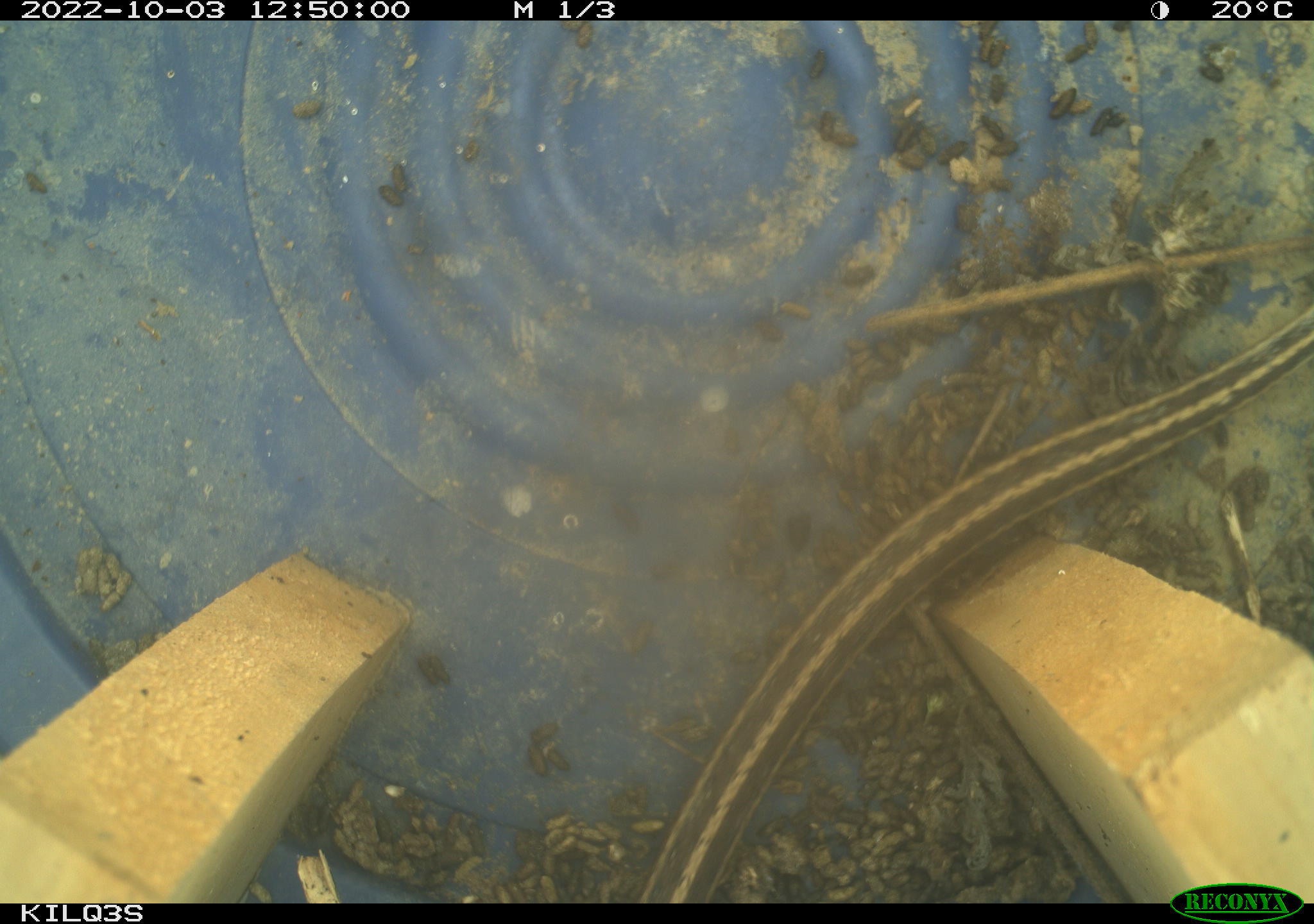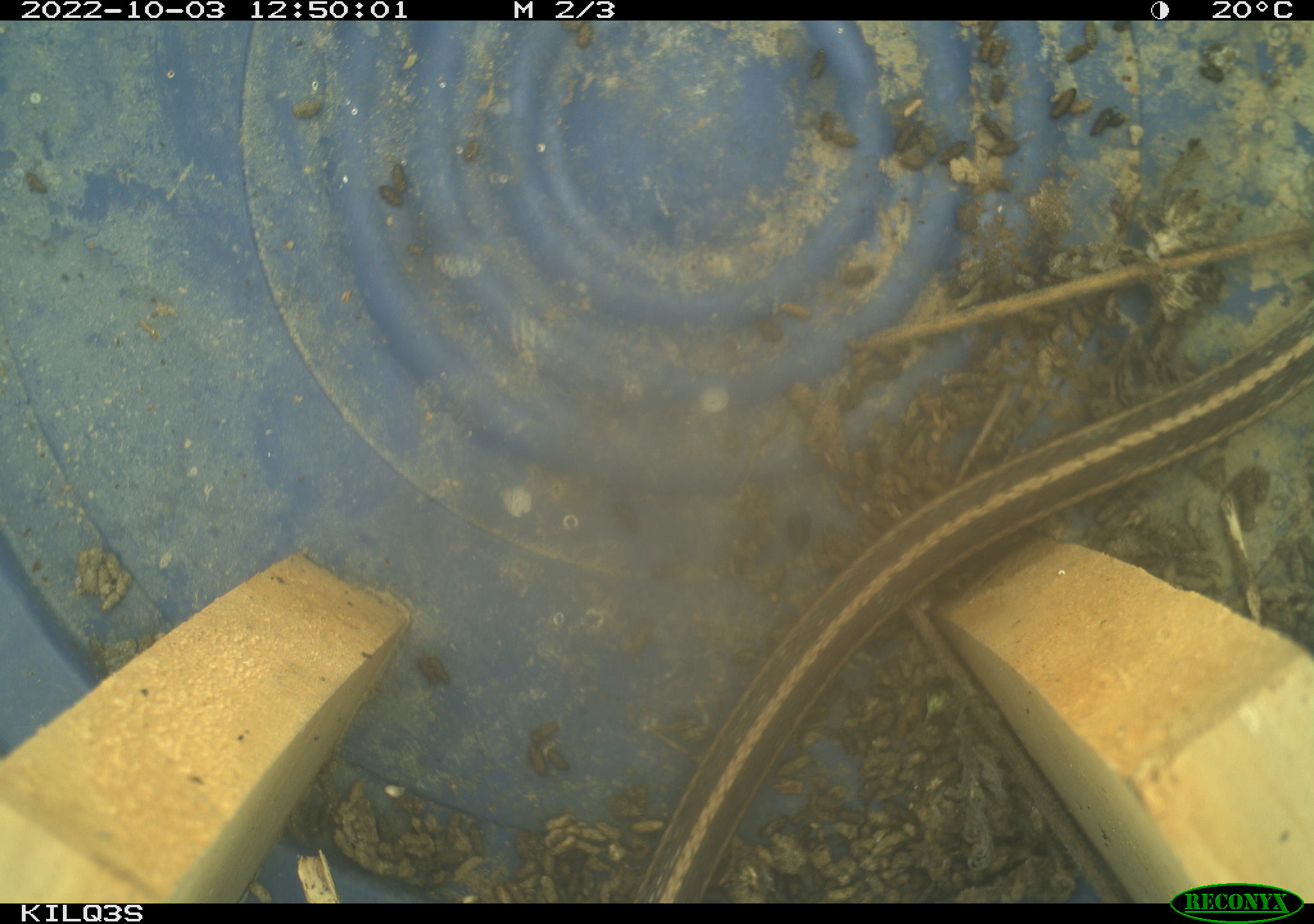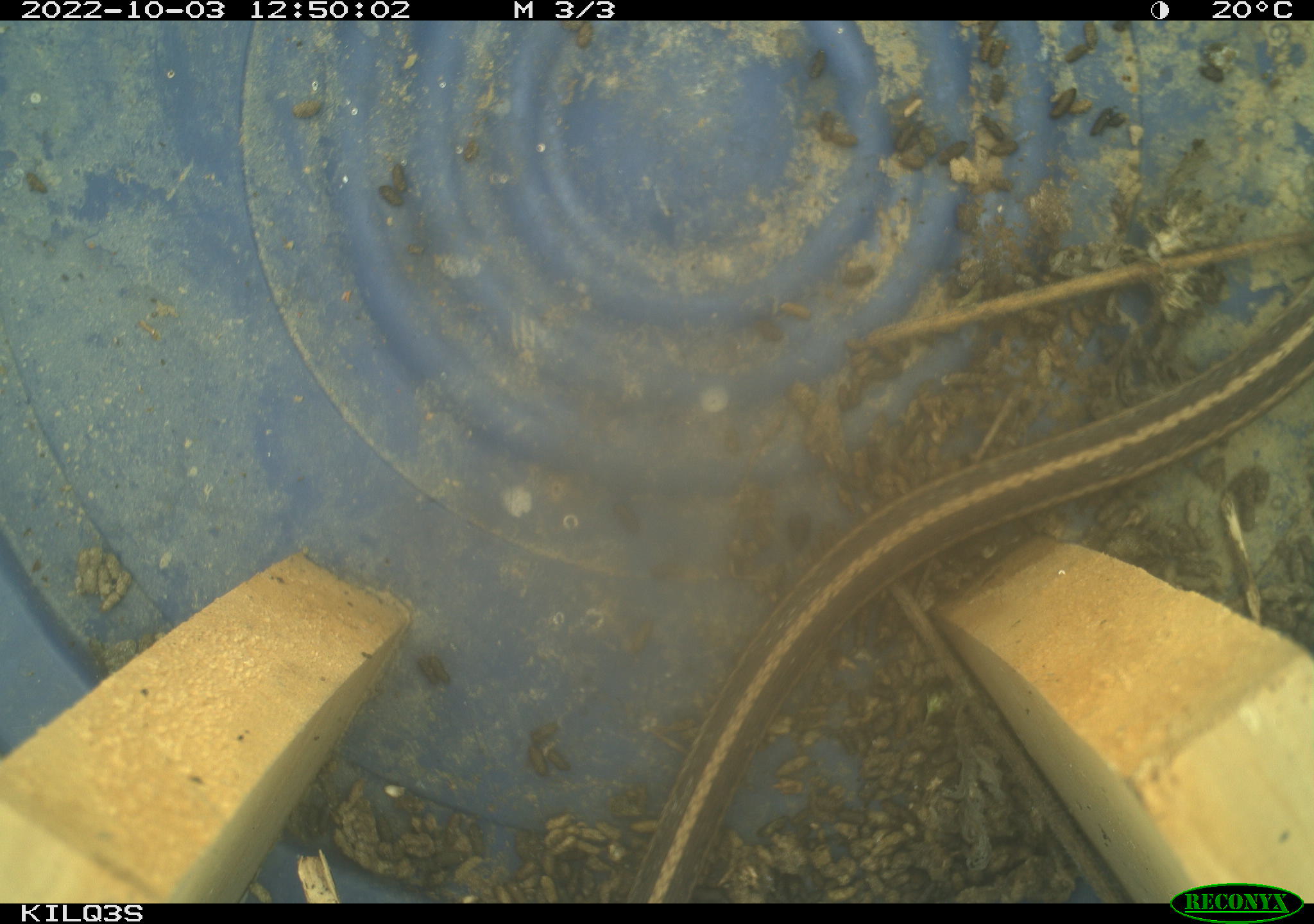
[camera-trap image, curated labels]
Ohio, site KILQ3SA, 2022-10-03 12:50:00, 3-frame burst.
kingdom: Animalia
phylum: Chordata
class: Reptilia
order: Squamata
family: Colubridae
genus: Thamnophis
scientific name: Thamnophis sirtalis sirtalis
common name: eastern gartersnake